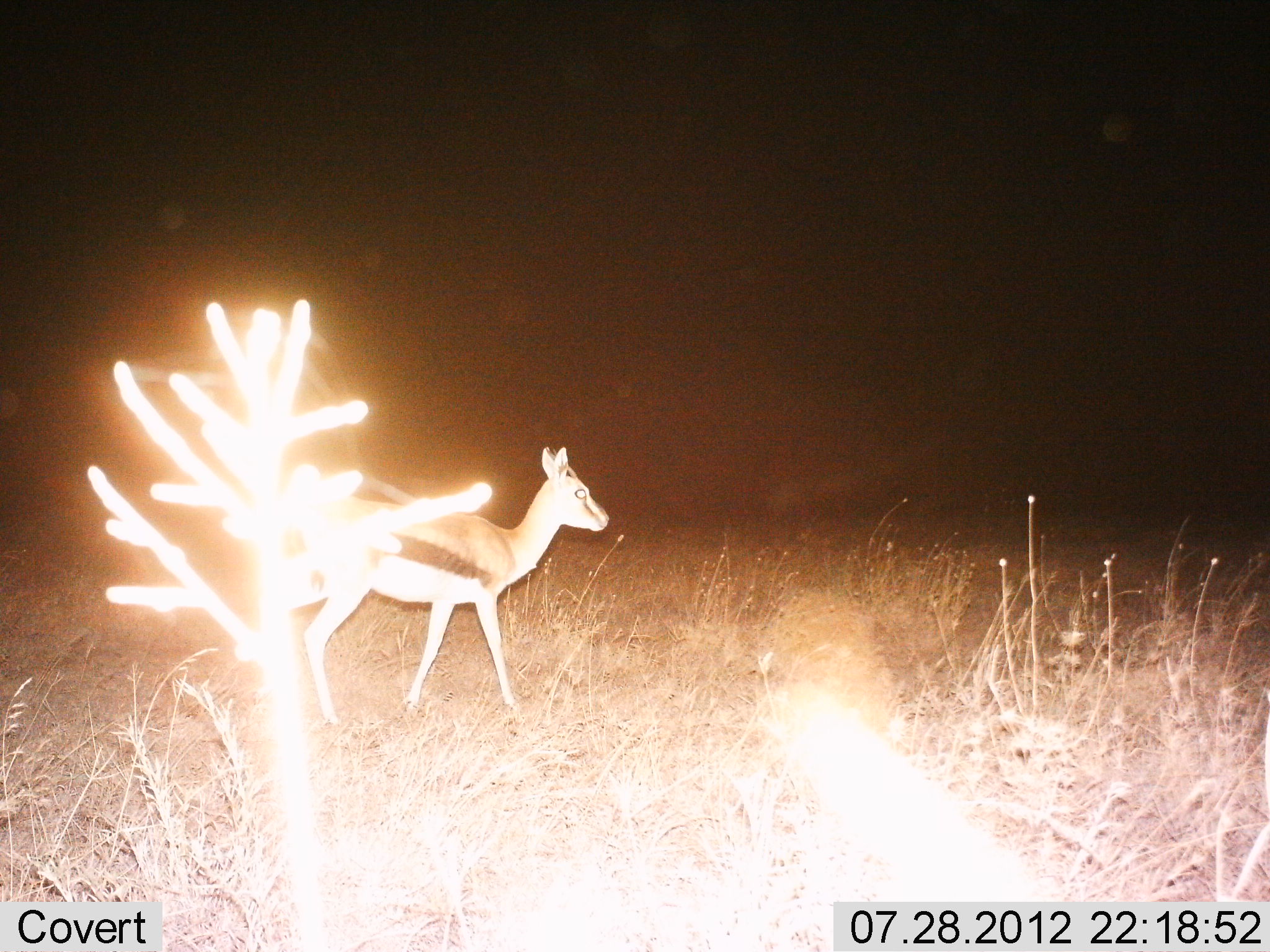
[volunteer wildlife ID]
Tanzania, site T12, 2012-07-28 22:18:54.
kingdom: Animalia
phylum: Chordata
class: Mammalia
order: Artiodactyla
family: Bovidae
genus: Eudorcas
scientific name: Eudorcas thomsonii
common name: thomson's gazelle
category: gazellethomsons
Gazellethomsons (thomson's gazelle) (Eudorcas thomsonii), count 1. Behavior (volunteer vote fractions): standing 20%, resting 0%, moving 80%, interacting 0%. Young present (vote fraction): 0%. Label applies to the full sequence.